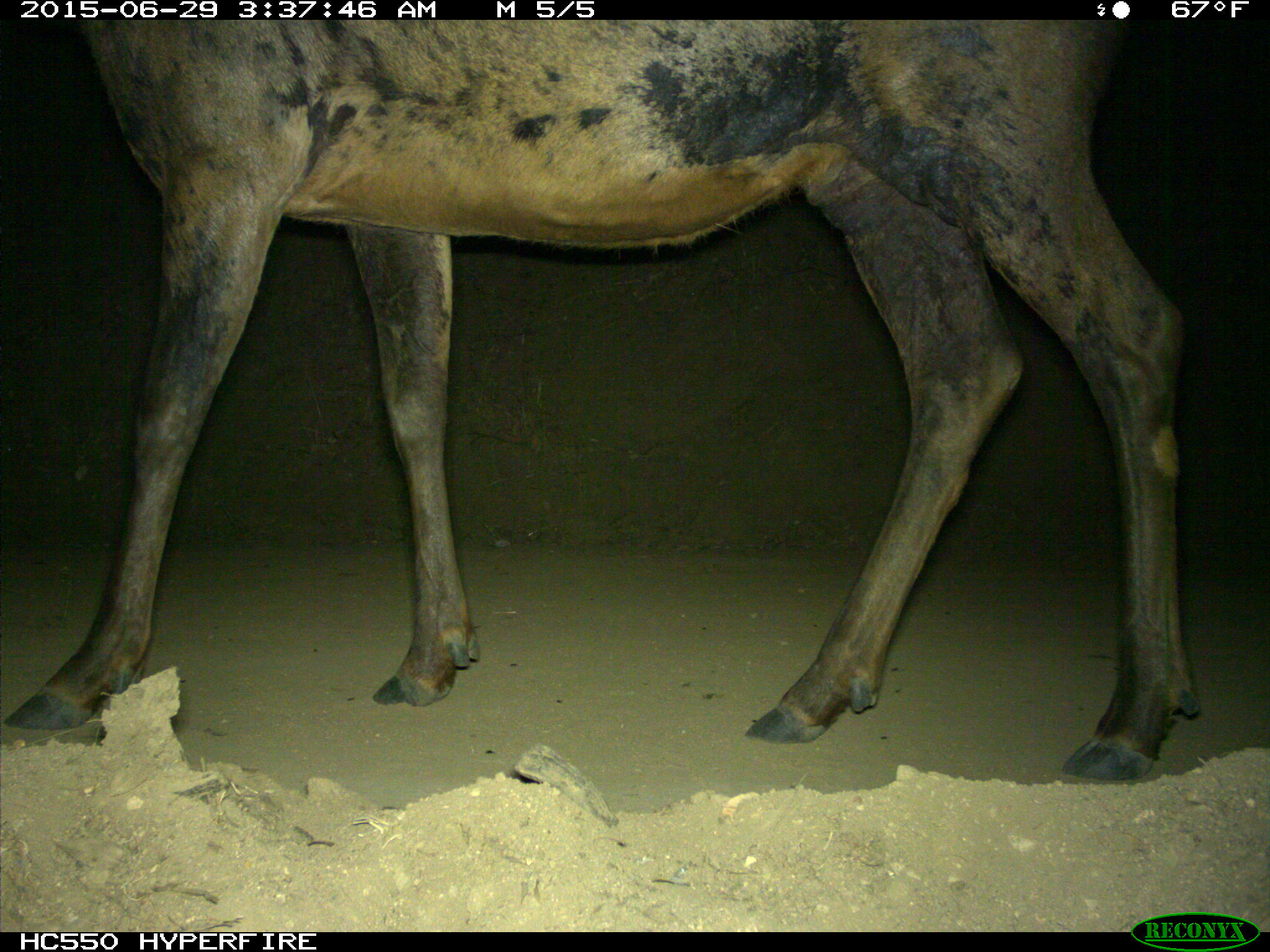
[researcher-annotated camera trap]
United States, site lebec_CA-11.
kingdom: Animalia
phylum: Chordata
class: Mammalia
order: Artiodactyla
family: Cervidae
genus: Cervus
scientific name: Cervus canadensis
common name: elk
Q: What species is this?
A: Cervus canadensis (elk).